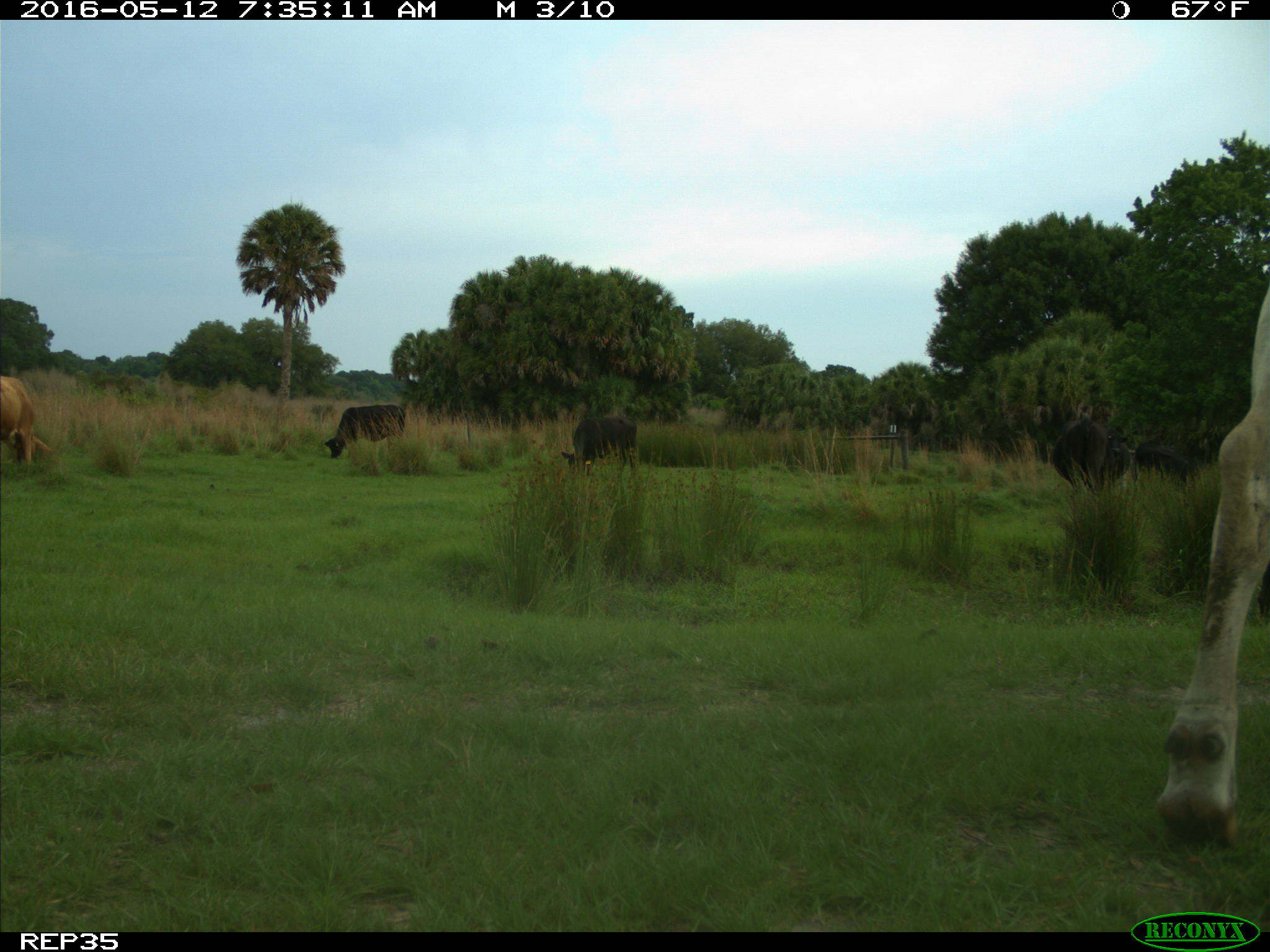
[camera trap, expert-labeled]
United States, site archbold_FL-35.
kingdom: Animalia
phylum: Chordata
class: Mammalia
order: Artiodactyla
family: Bovidae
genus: Bos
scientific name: Bos taurus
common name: domestic cow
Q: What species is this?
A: Bos taurus (domestic cow).